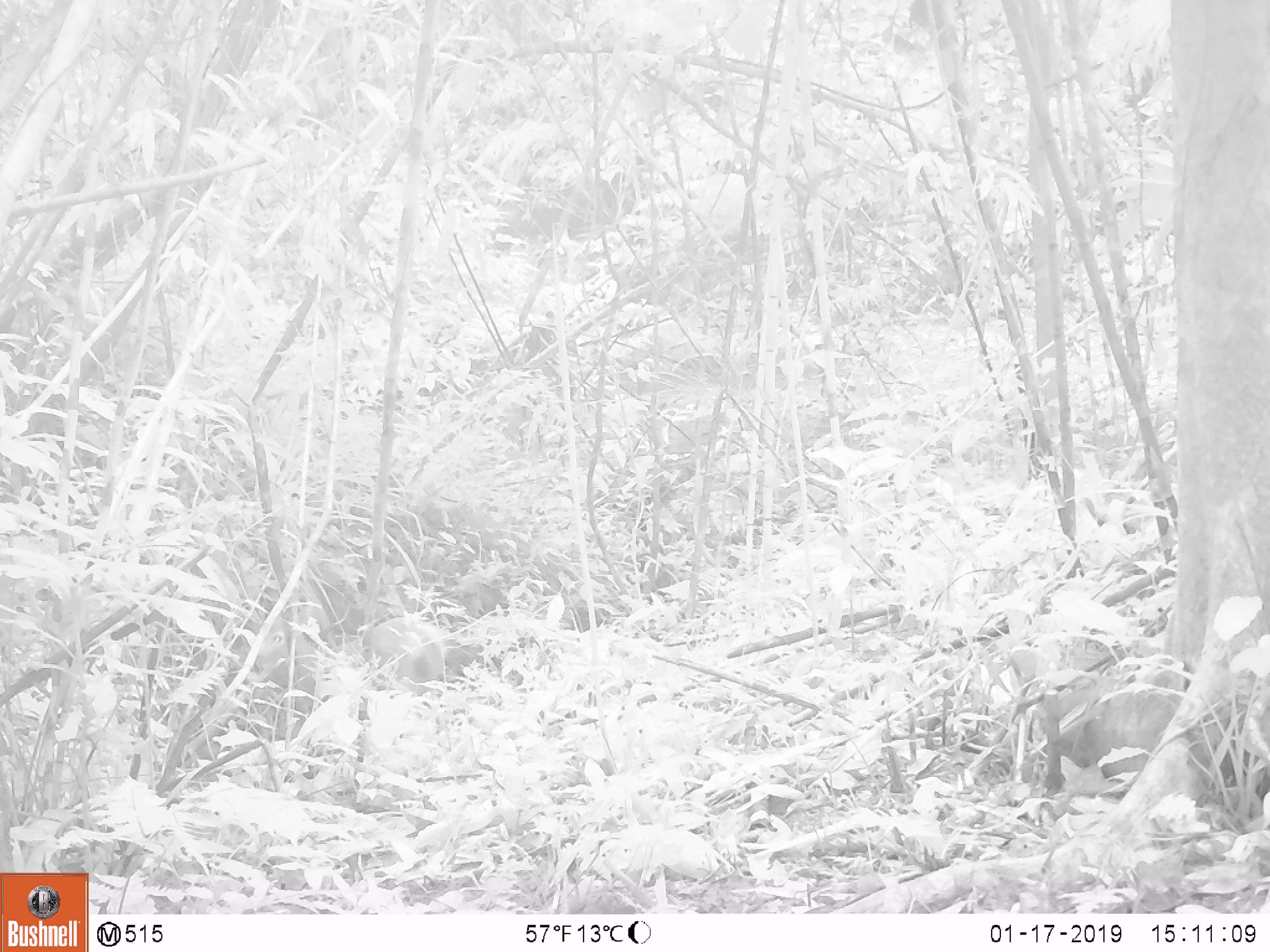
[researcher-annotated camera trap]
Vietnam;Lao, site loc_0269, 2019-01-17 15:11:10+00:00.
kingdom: Animalia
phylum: Chordata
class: Mammalia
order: Artiodactyla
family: Cervidae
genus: Rusa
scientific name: Rusa unicolor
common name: sambar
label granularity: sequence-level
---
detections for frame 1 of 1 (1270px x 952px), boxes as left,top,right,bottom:
sambar: 371,617,446,694